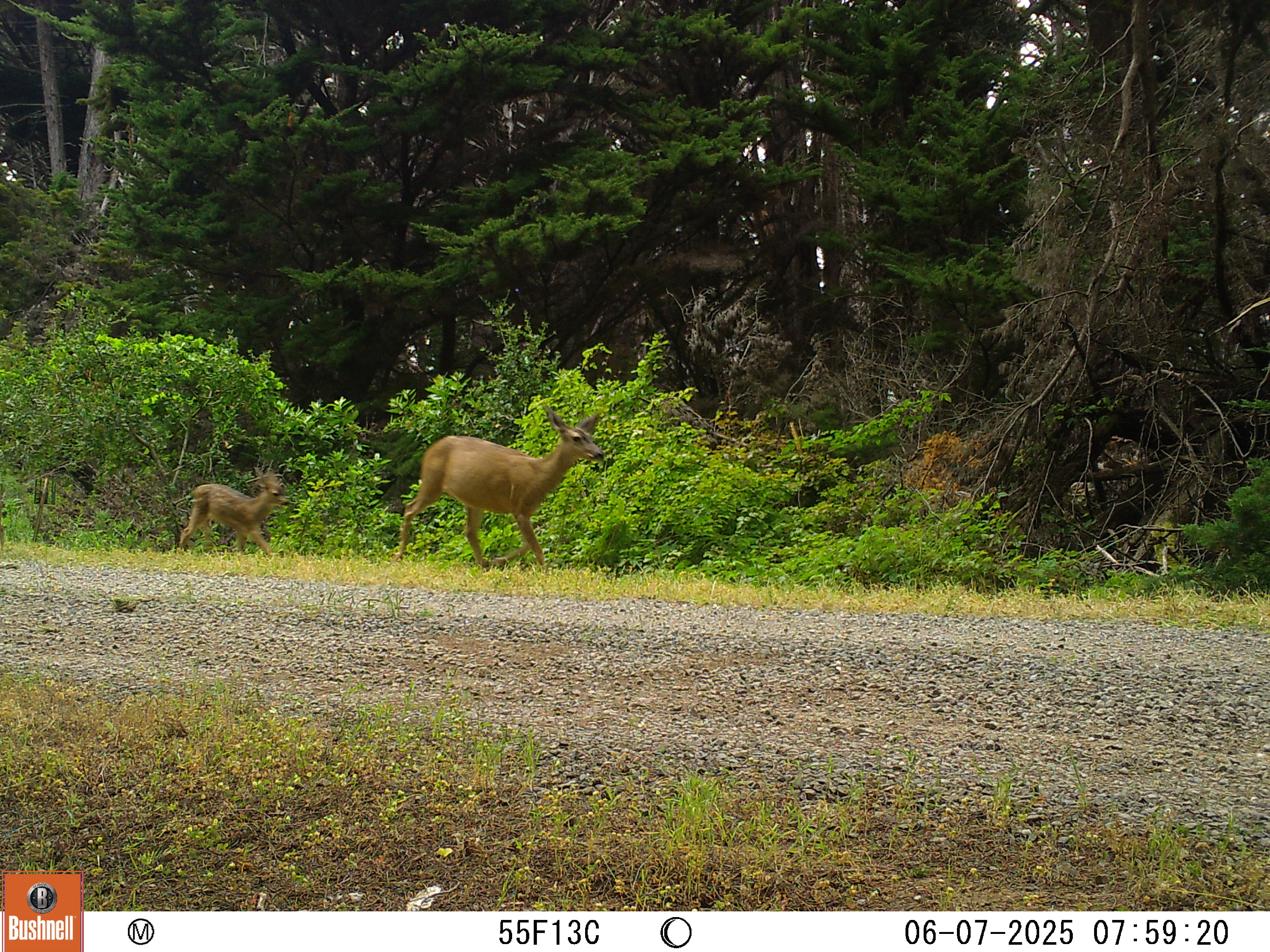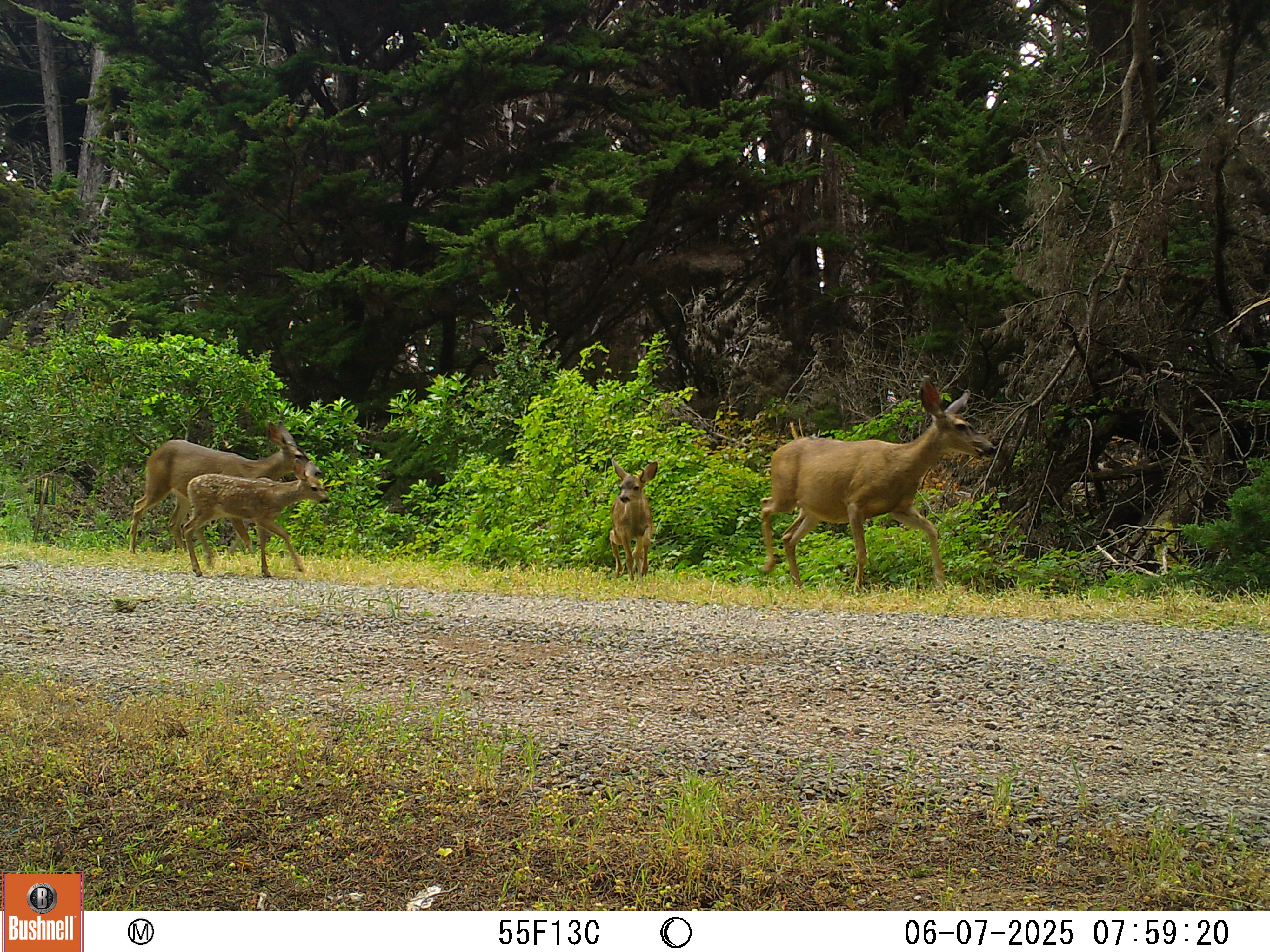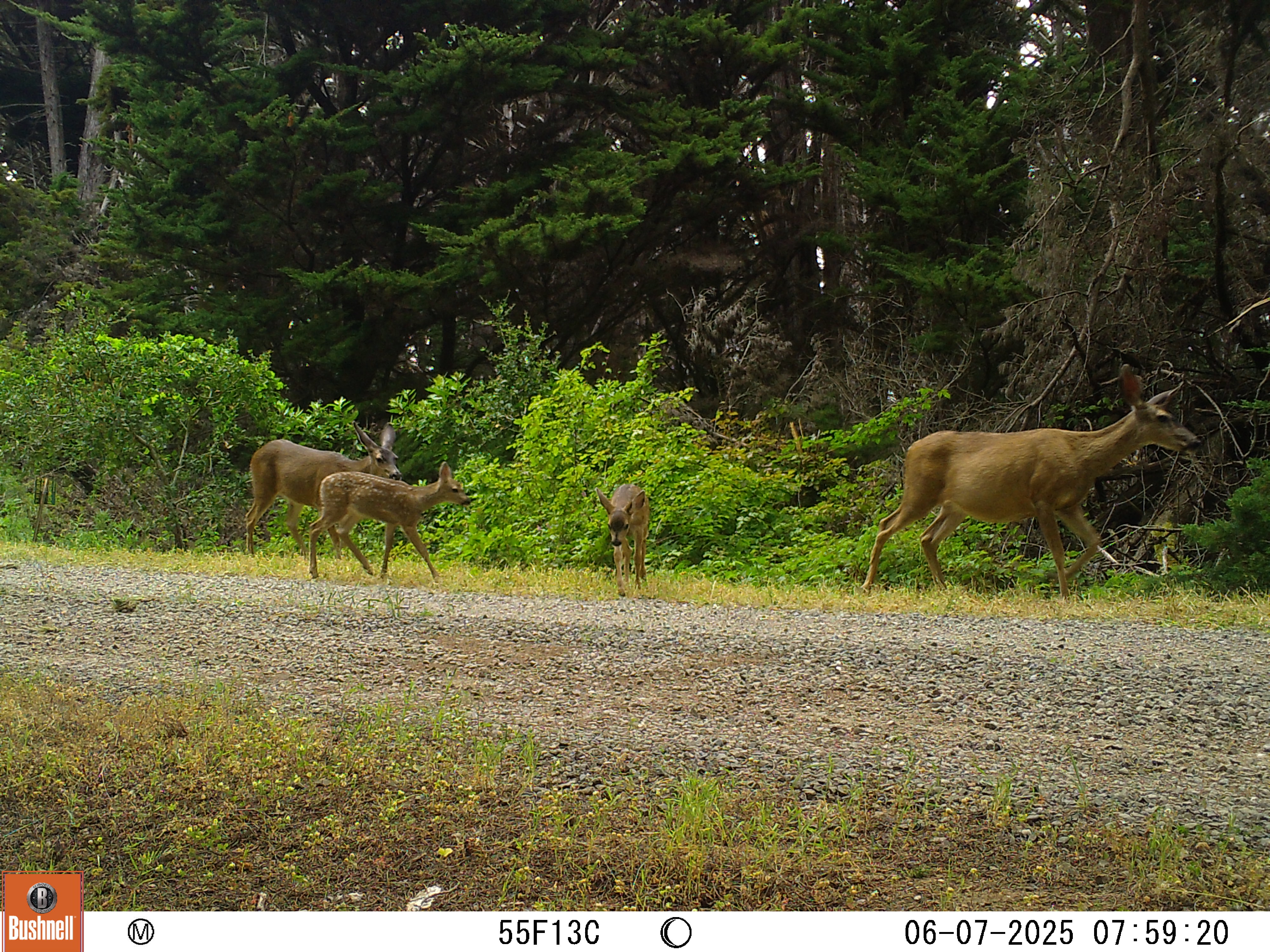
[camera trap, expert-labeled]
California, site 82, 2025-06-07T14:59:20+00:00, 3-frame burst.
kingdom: Animalia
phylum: Chordata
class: Mammalia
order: Artiodactyla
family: Cervidae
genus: Odocoileus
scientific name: Odocoileus hemionus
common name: mule deer